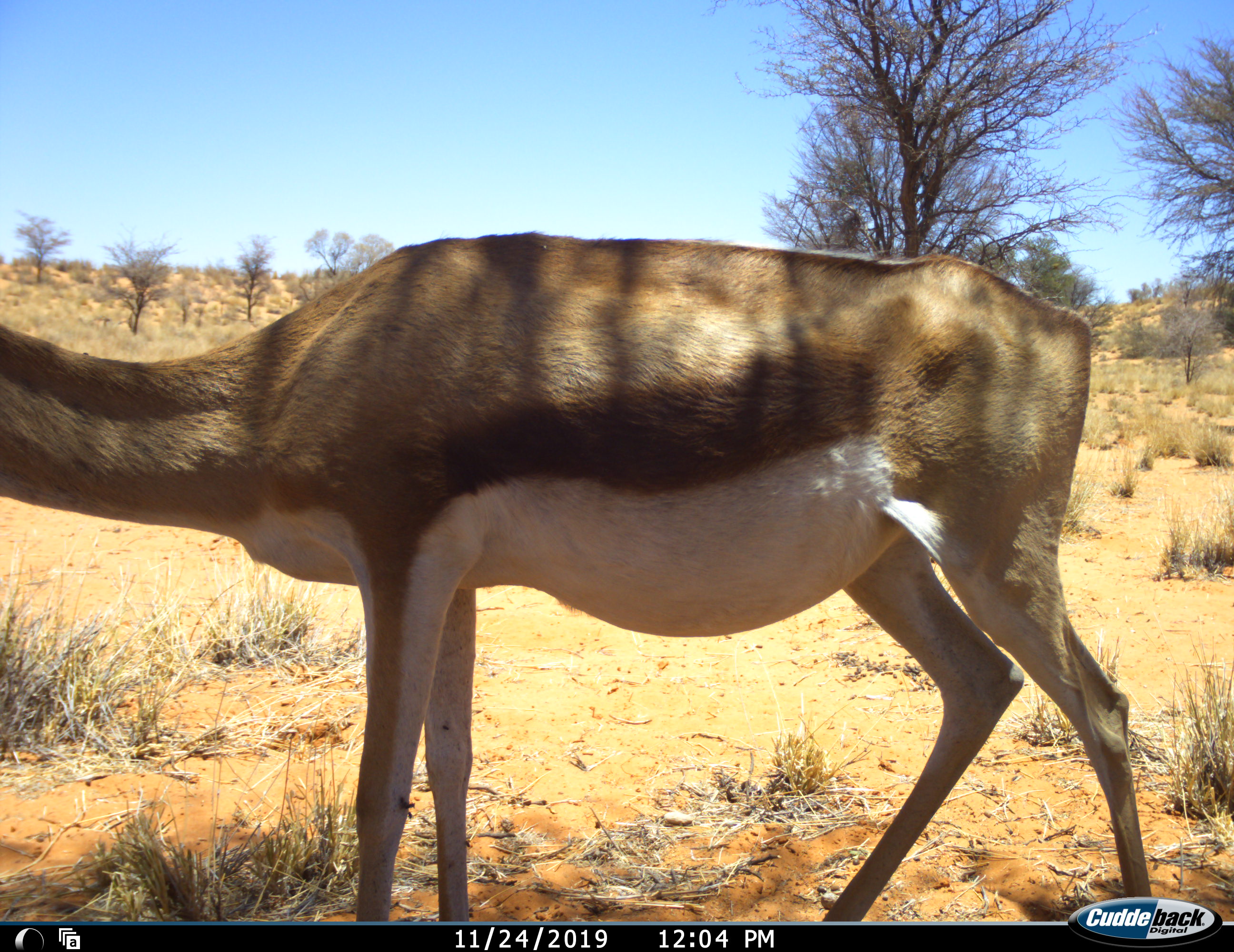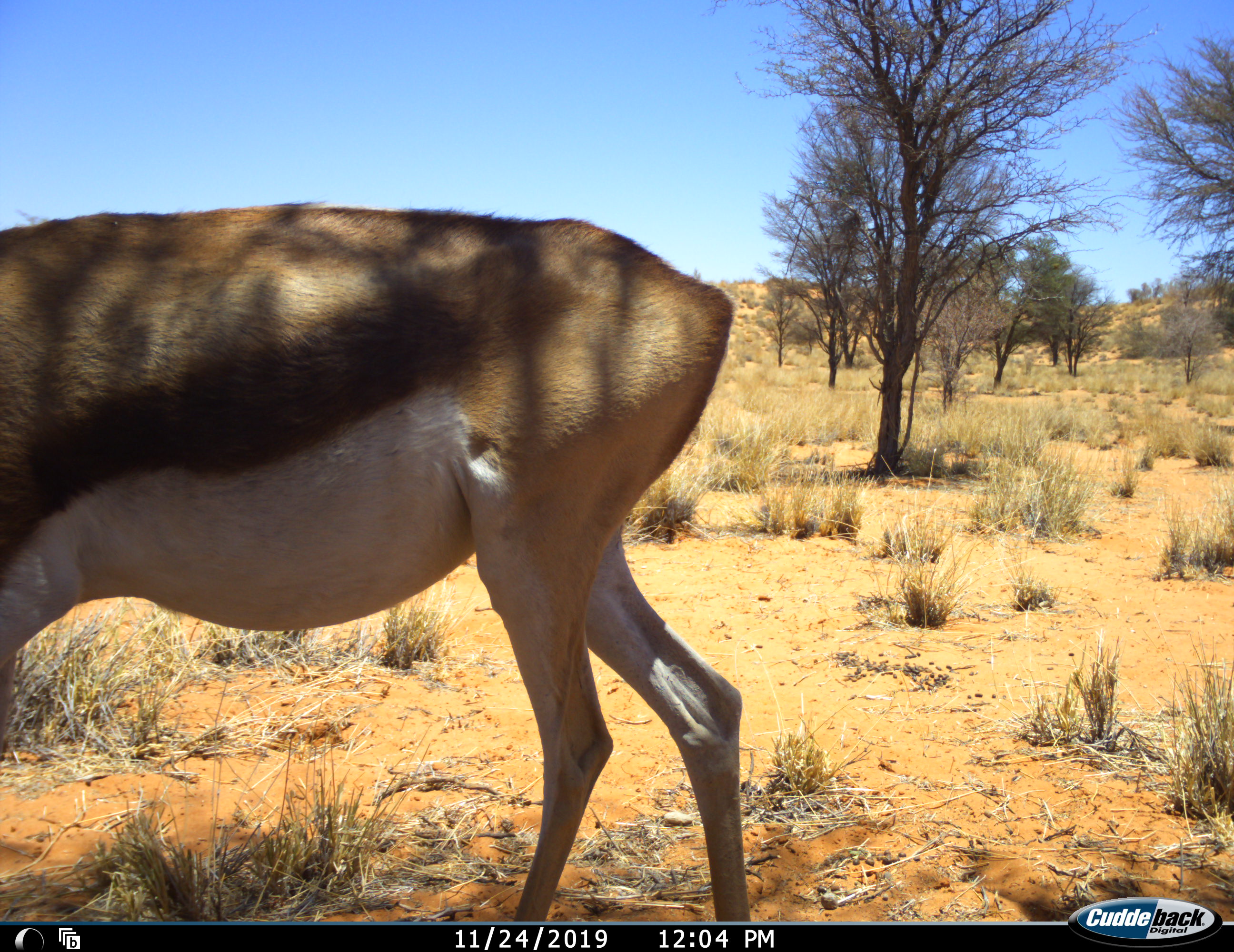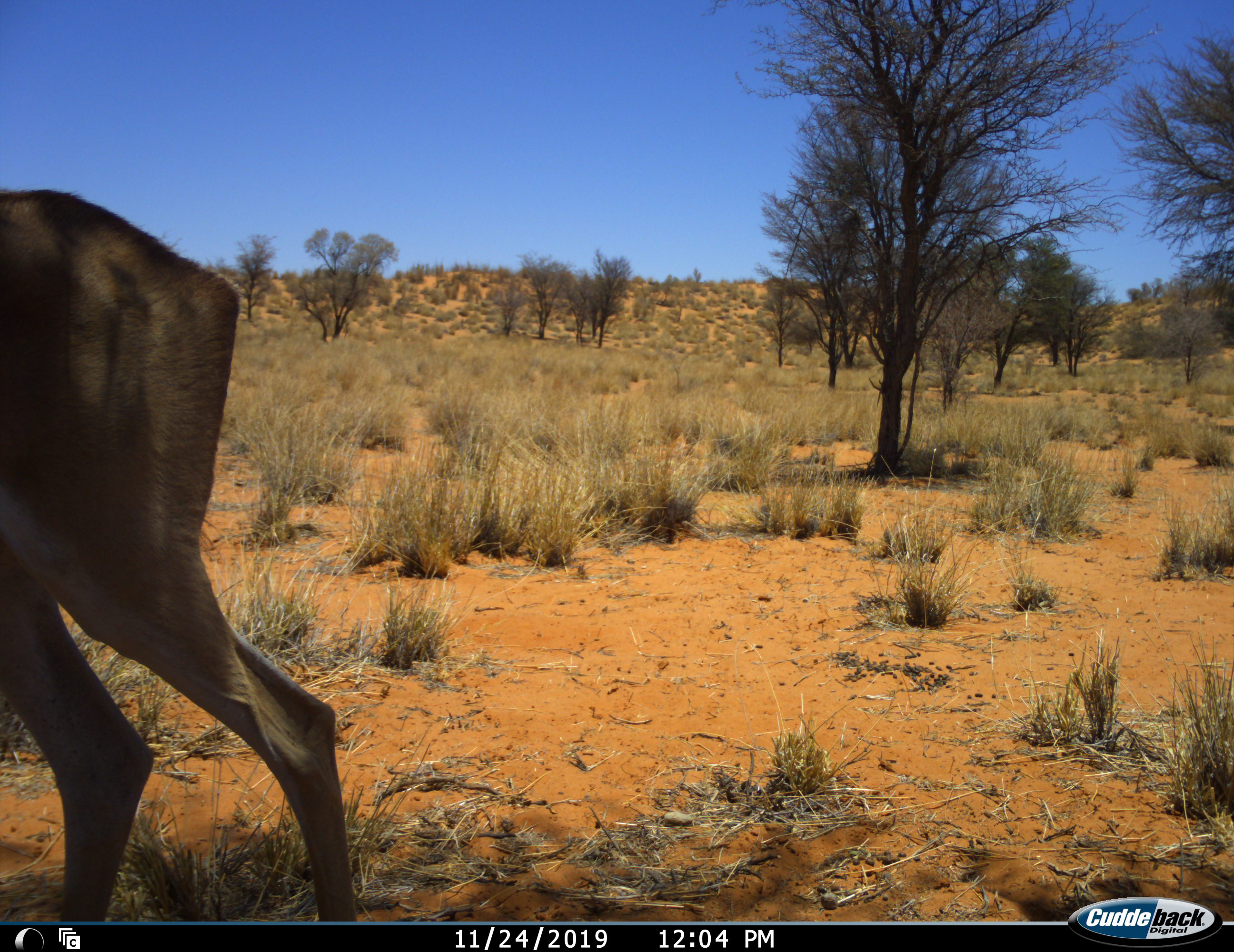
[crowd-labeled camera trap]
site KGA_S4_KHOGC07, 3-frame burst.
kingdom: Animalia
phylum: Chordata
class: Mammalia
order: Artiodactyla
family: Bovidae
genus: Antidorcas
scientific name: Antidorcas marsupialis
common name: springbok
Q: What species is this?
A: Springbok (Antidorcas marsupialis).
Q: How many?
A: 1.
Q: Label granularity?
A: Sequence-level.